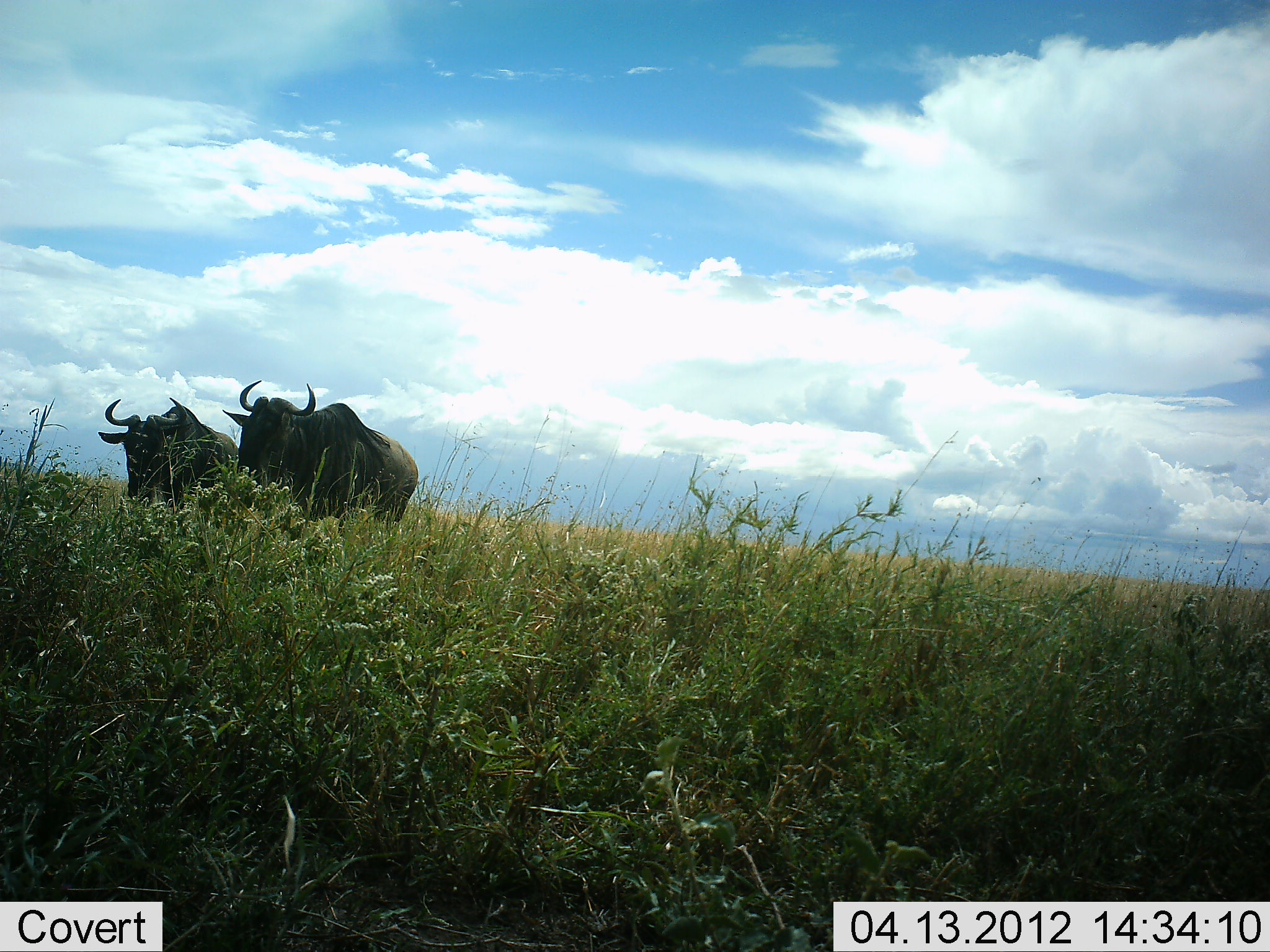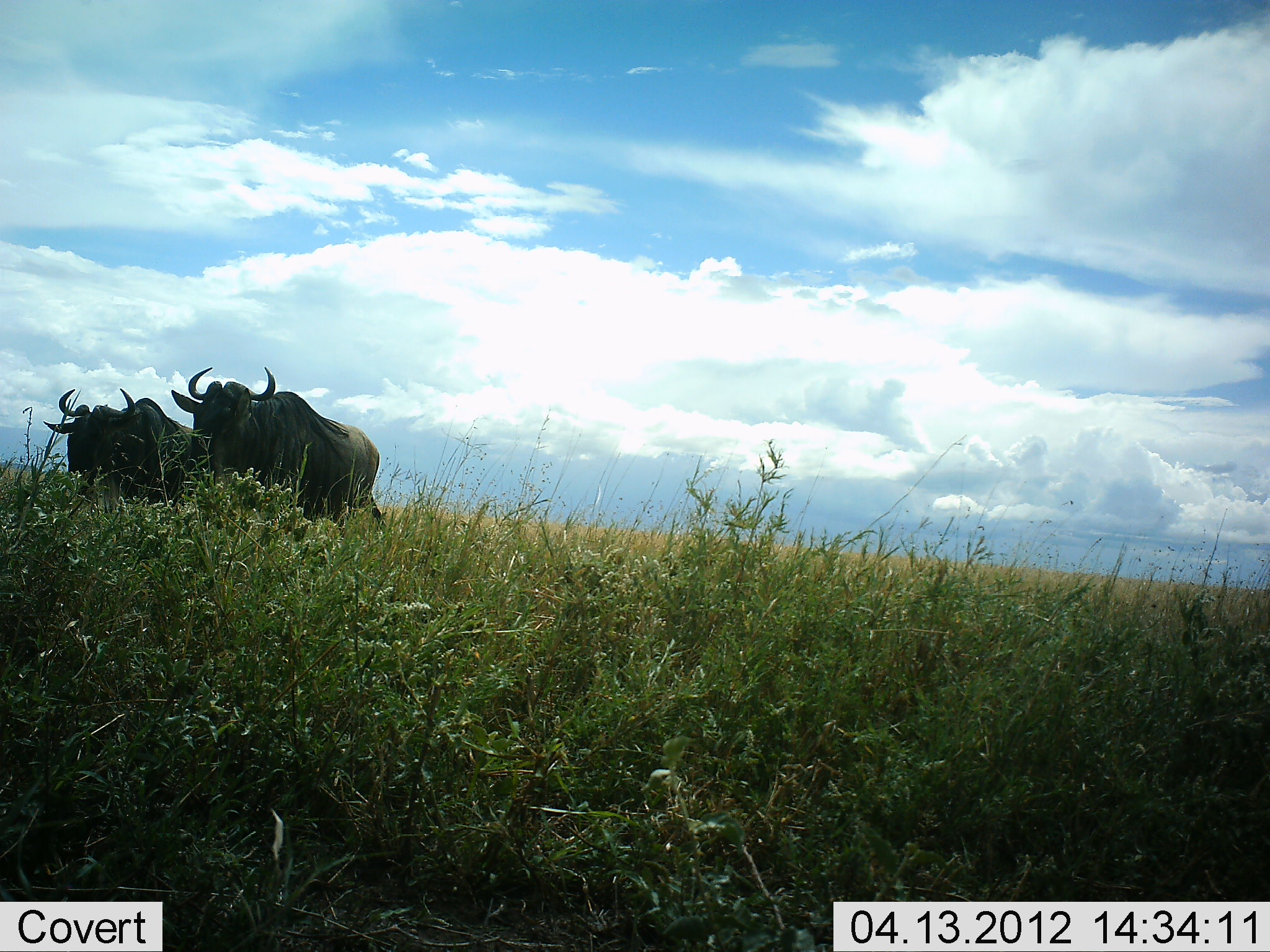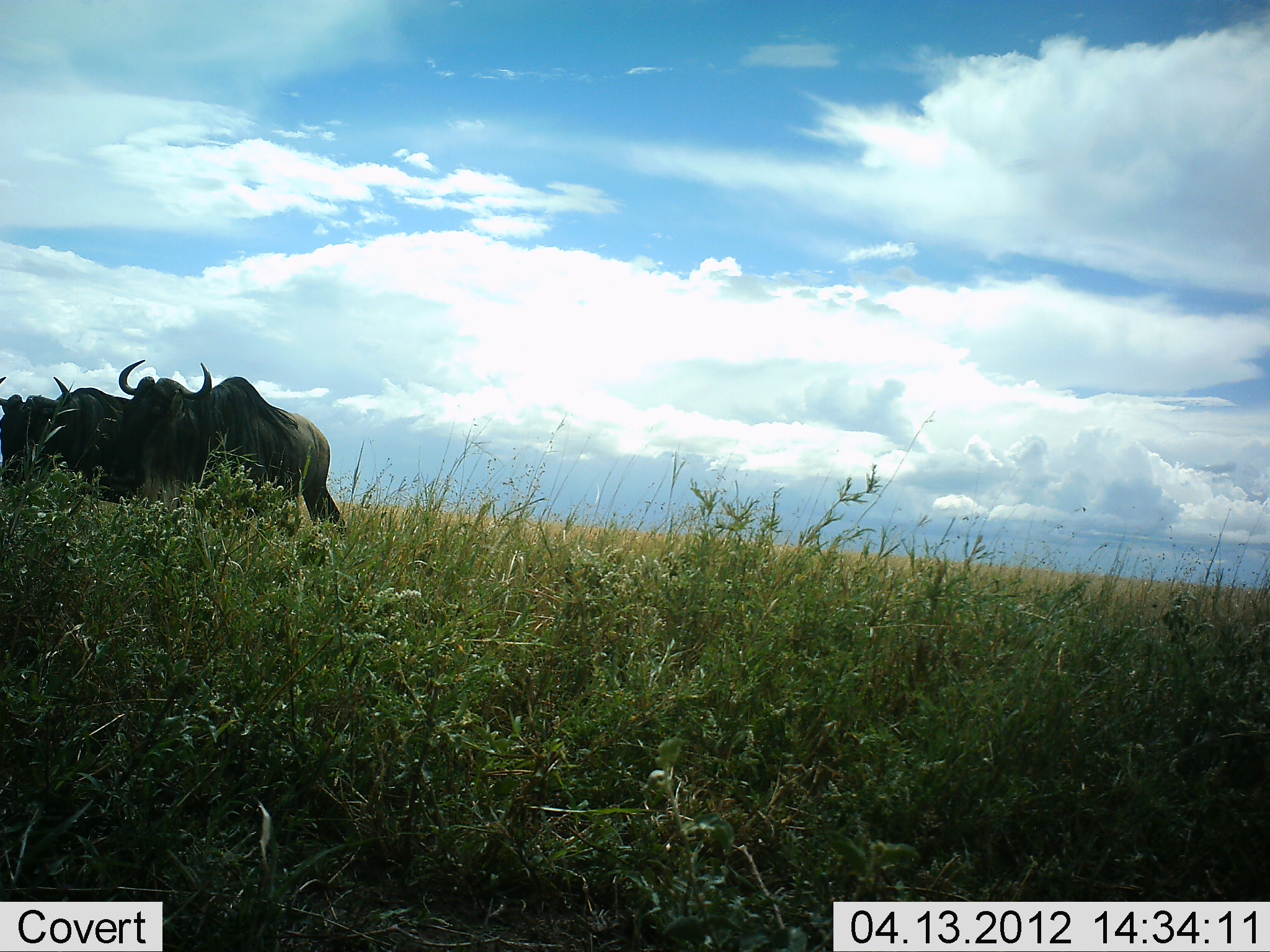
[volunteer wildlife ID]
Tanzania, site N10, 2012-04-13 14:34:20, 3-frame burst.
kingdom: Animalia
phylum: Chordata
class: Mammalia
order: Artiodactyla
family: Bovidae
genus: Connochaetes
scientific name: Connochaetes taurinus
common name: blue wildebeest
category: wildebeest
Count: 2.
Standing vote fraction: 10%.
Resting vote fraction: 0%.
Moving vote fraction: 95%.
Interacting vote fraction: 5%.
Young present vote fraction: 0%.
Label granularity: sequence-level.